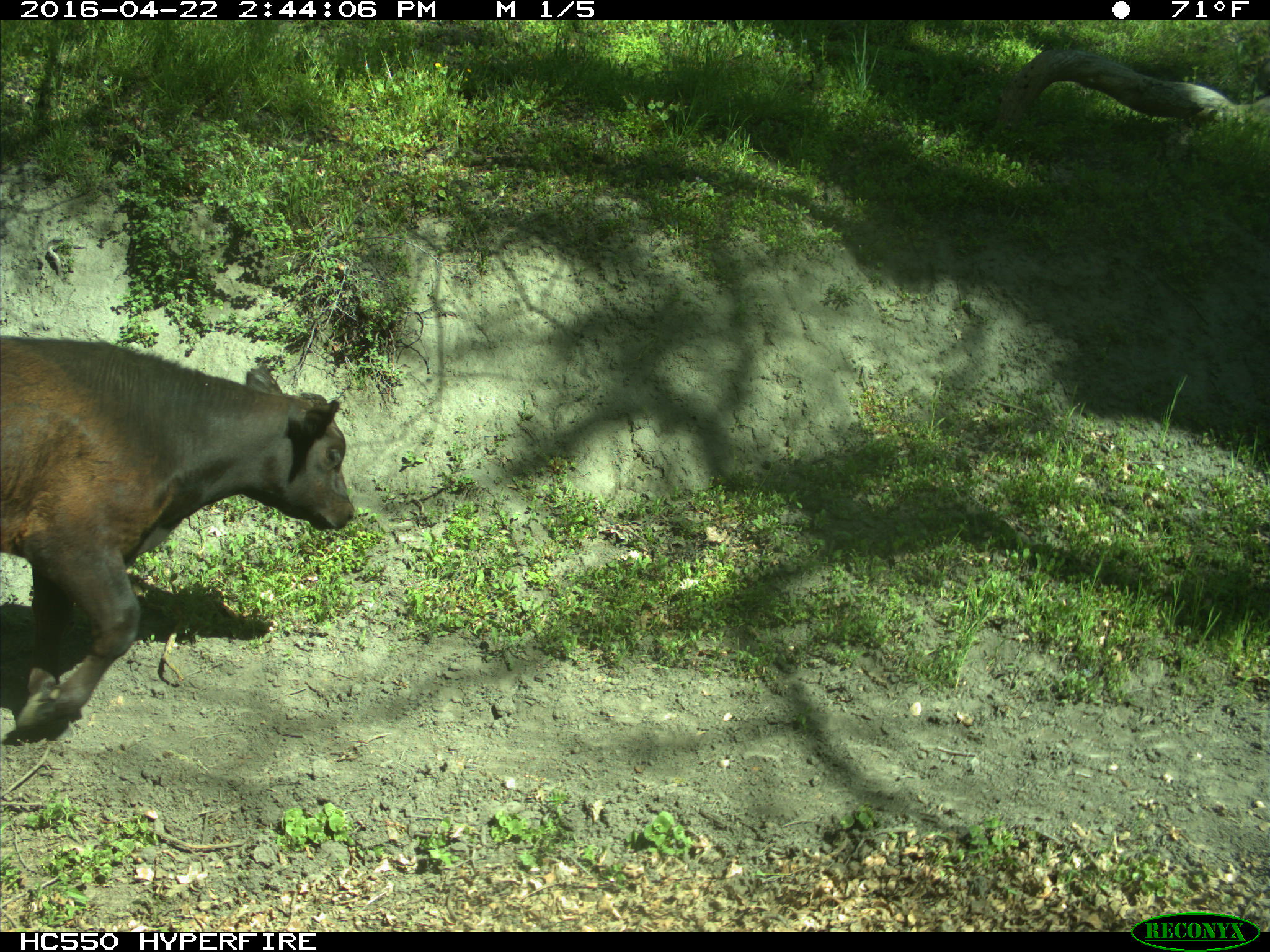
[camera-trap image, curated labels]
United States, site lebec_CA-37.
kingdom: Animalia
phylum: Chordata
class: Mammalia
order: Artiodactyla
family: Bovidae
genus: Bos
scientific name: Bos taurus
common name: domestic cow